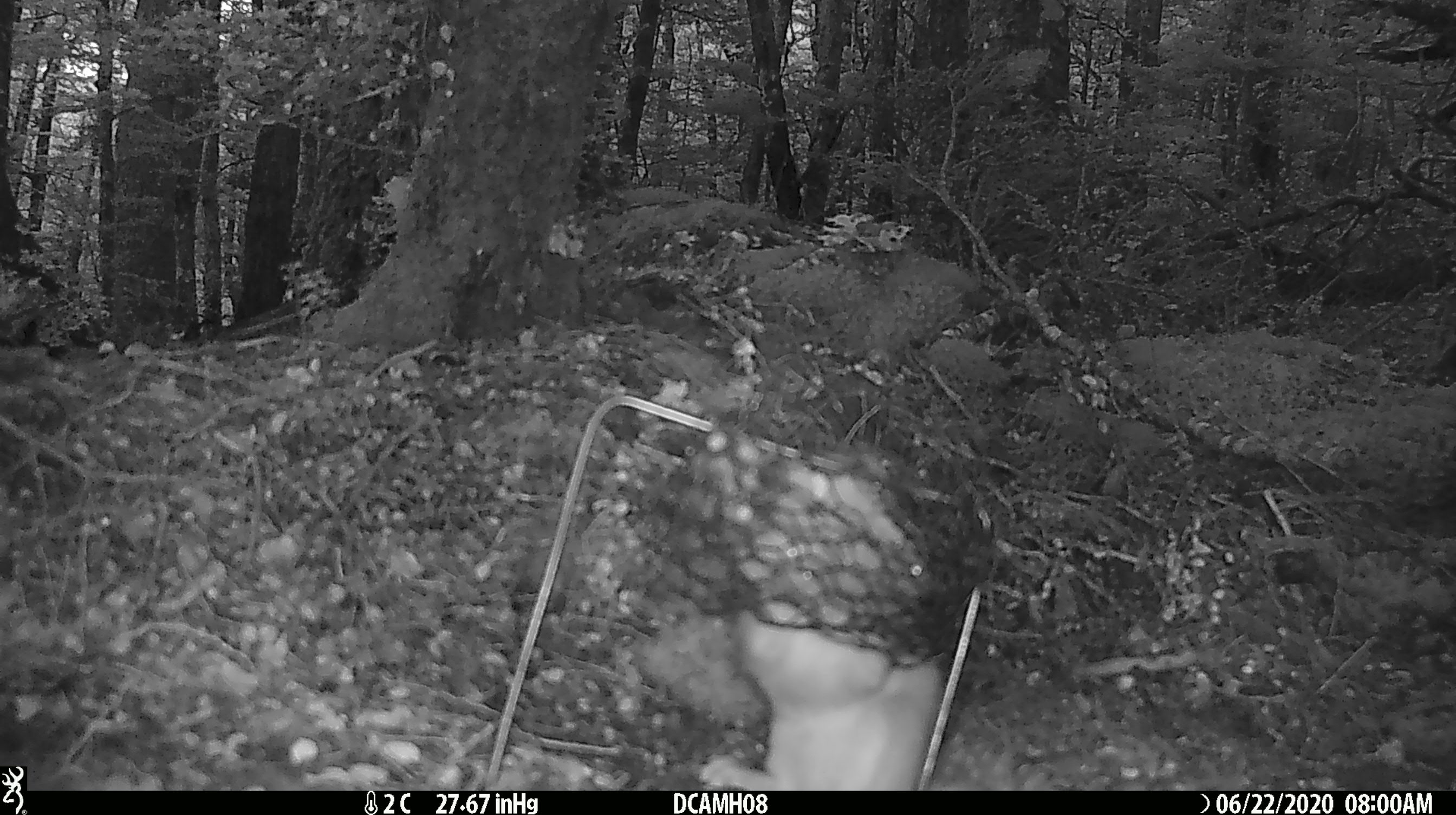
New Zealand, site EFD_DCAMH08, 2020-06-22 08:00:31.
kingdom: Animalia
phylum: Chordata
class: Mammalia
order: Carnivora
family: Mustelidae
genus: Mustela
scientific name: Mustela erminea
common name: stoat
Stoat (Mustela erminea).